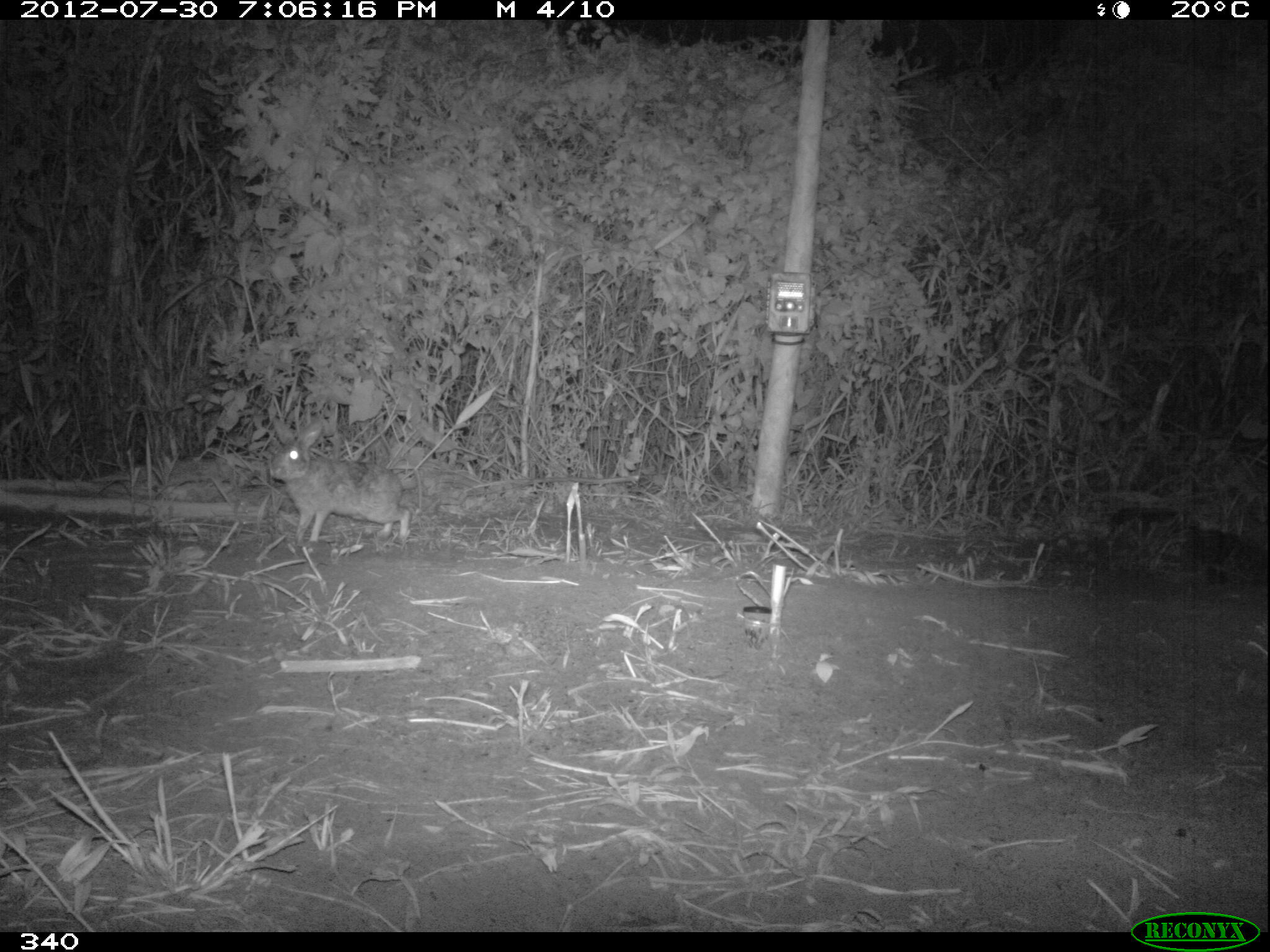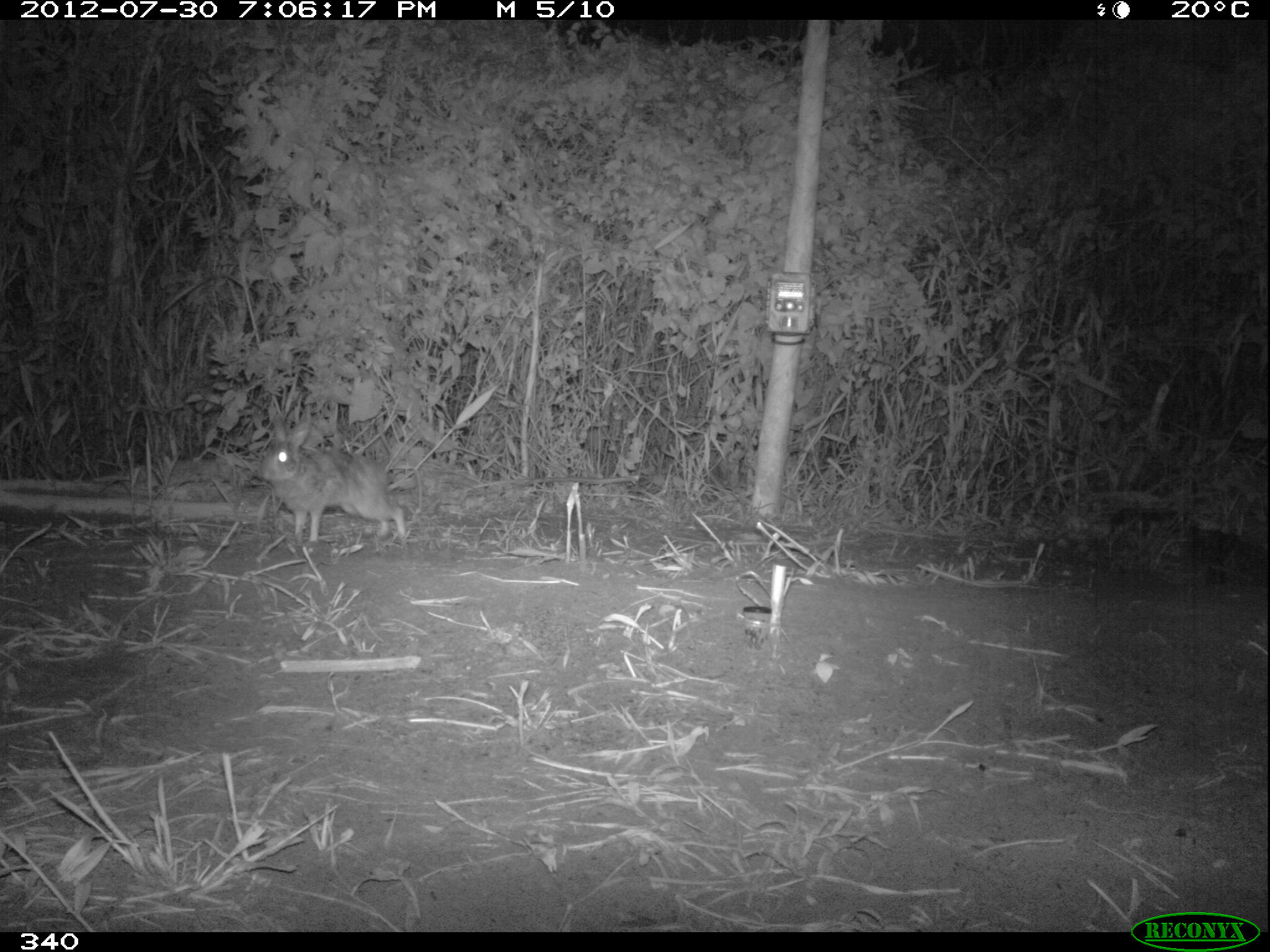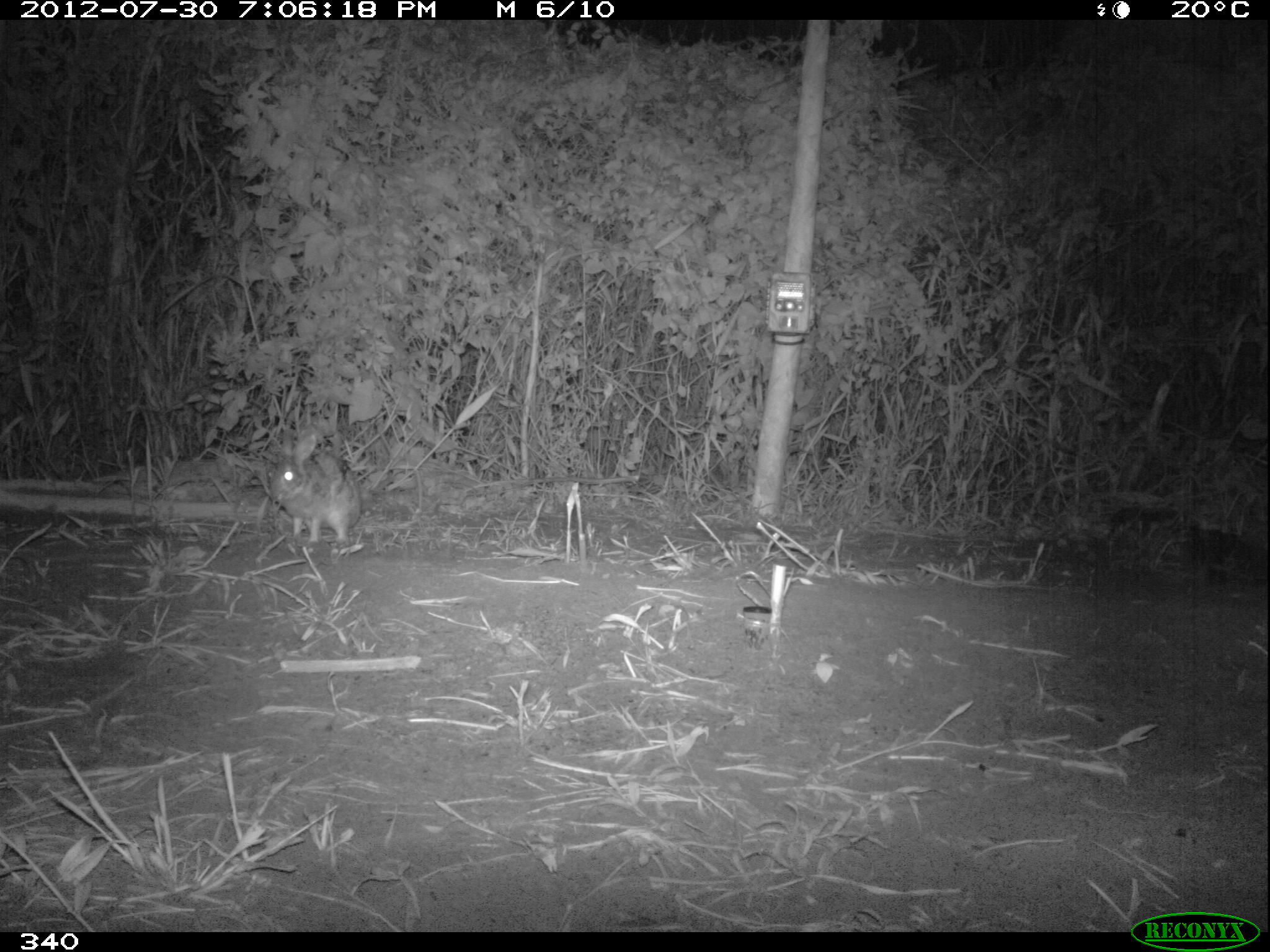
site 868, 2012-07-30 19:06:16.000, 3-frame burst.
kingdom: Animalia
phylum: Chordata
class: Mammalia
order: Lagomorpha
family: Leporidae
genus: Sylvilagus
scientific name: Sylvilagus brasiliensis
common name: tapeti